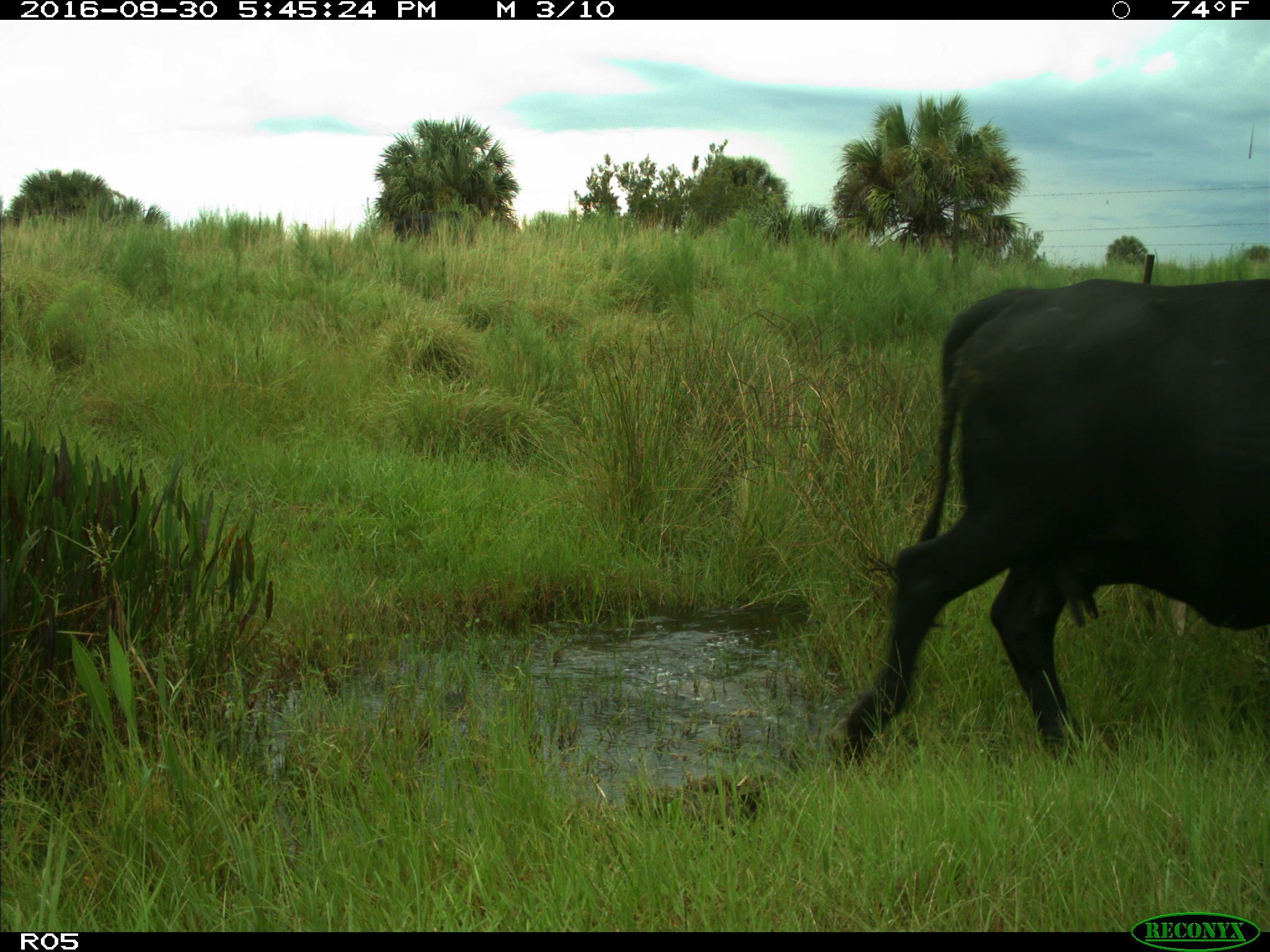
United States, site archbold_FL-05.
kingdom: Animalia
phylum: Chordata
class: Mammalia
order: Artiodactyla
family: Bovidae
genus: Bos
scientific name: Bos taurus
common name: domestic cow